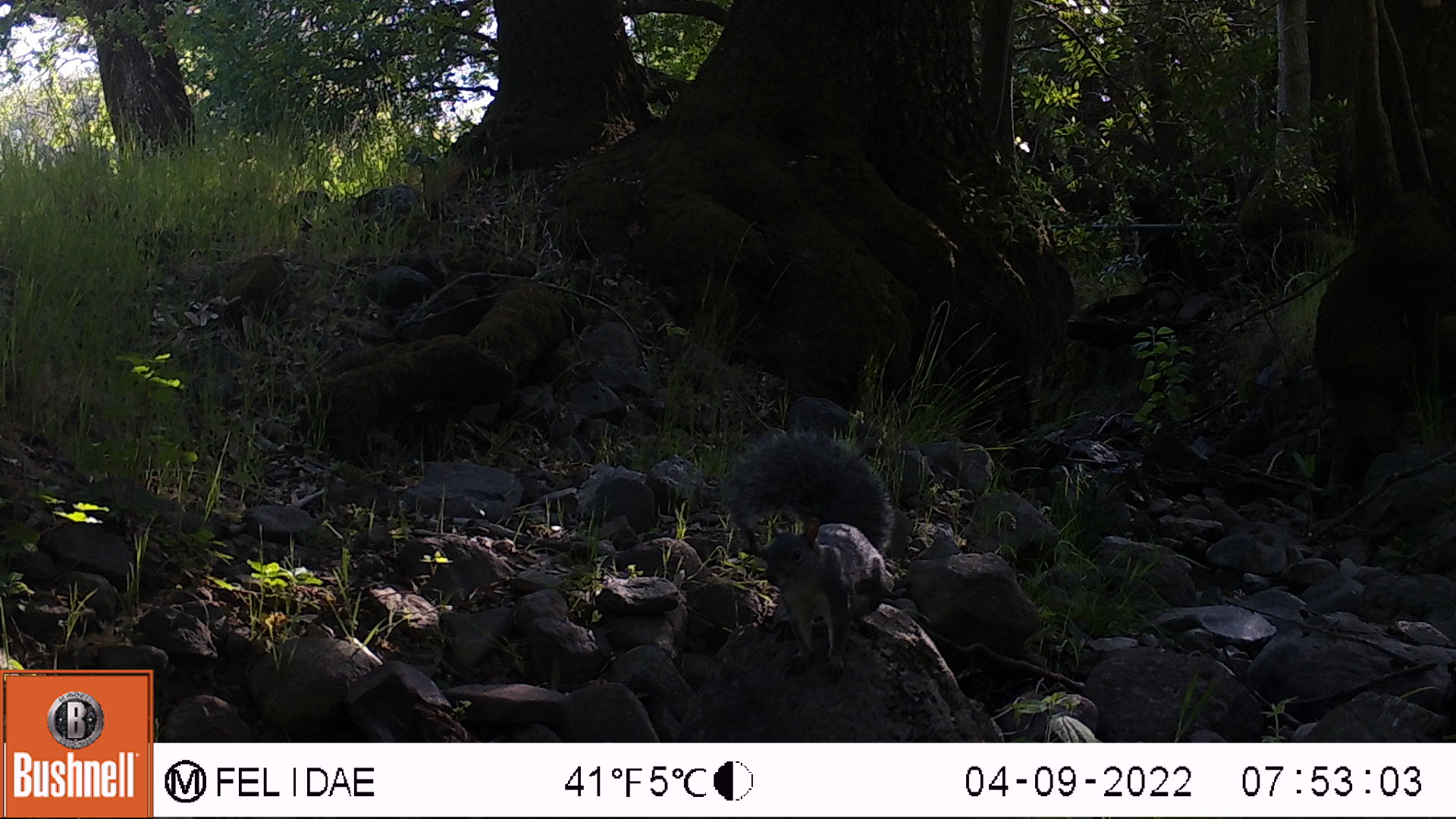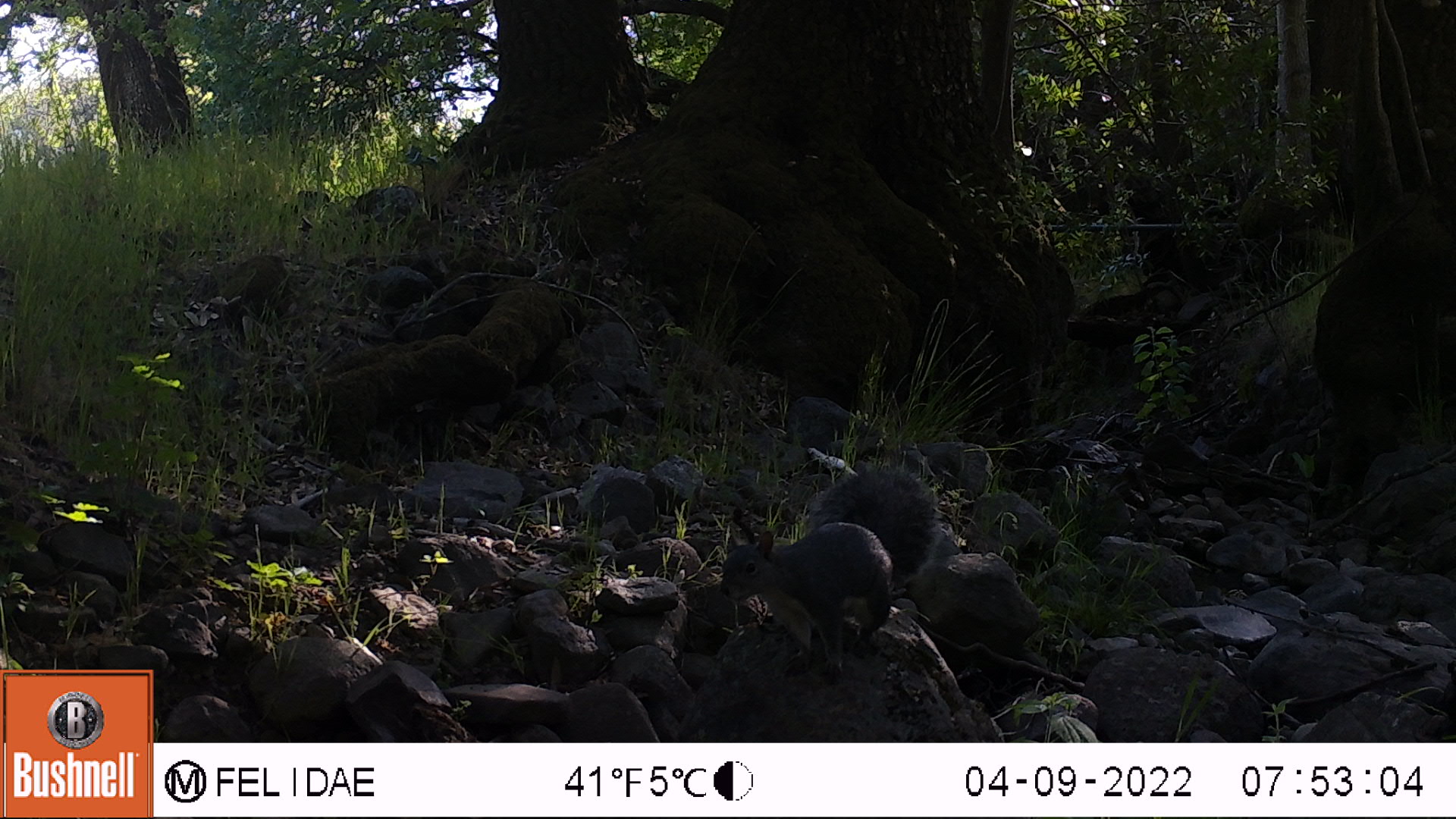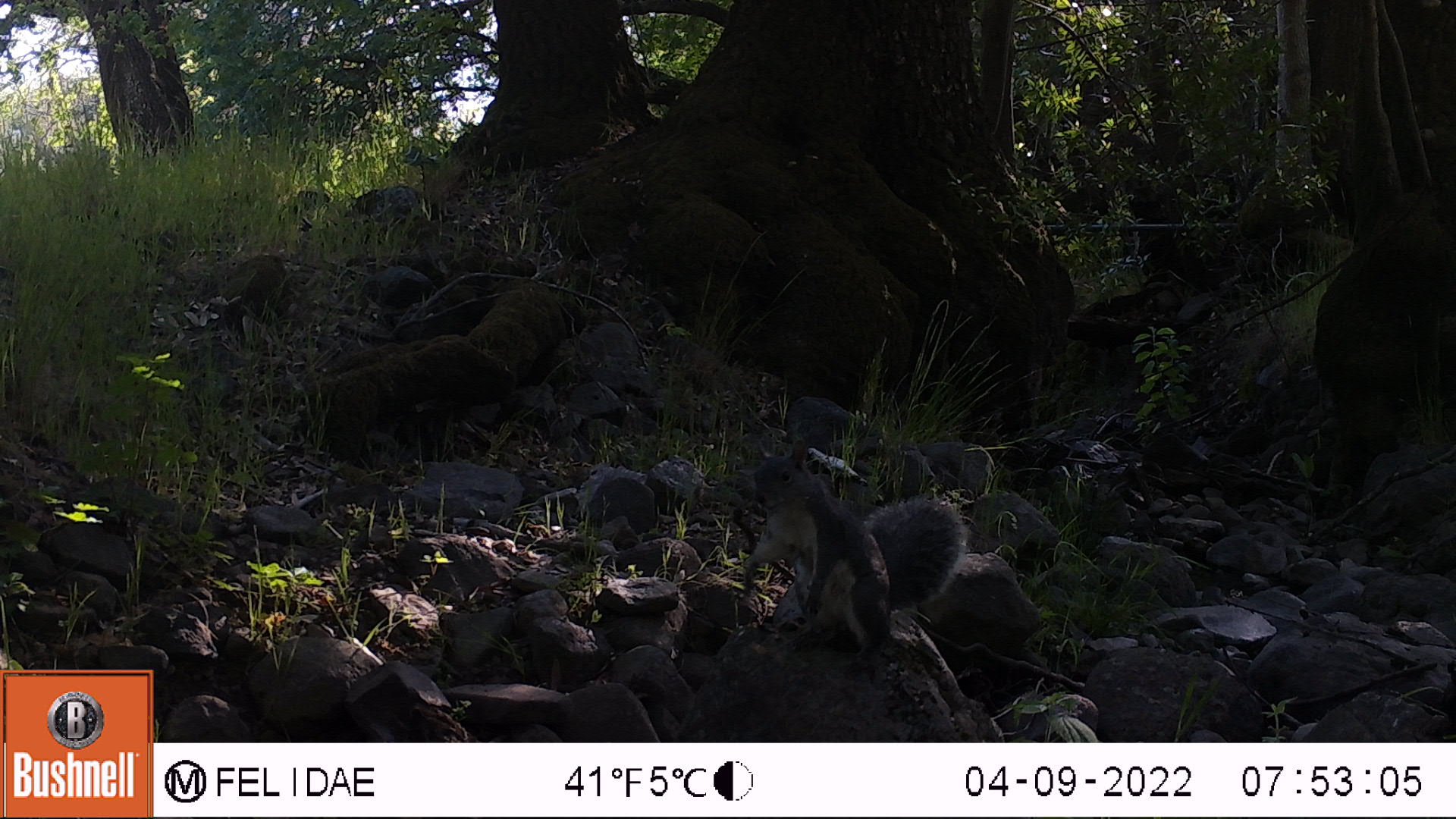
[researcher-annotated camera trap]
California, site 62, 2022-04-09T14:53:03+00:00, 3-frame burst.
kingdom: Animalia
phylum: Chordata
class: Mammalia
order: Rodentia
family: Sciuridae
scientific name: Sciuridae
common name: squirrel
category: unknown squirrel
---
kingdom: Animalia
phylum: Chordata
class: Mammalia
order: Rodentia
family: Sciuridae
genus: Sciurus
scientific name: Sciurus griseus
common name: western gray squirrel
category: western grey squirrel